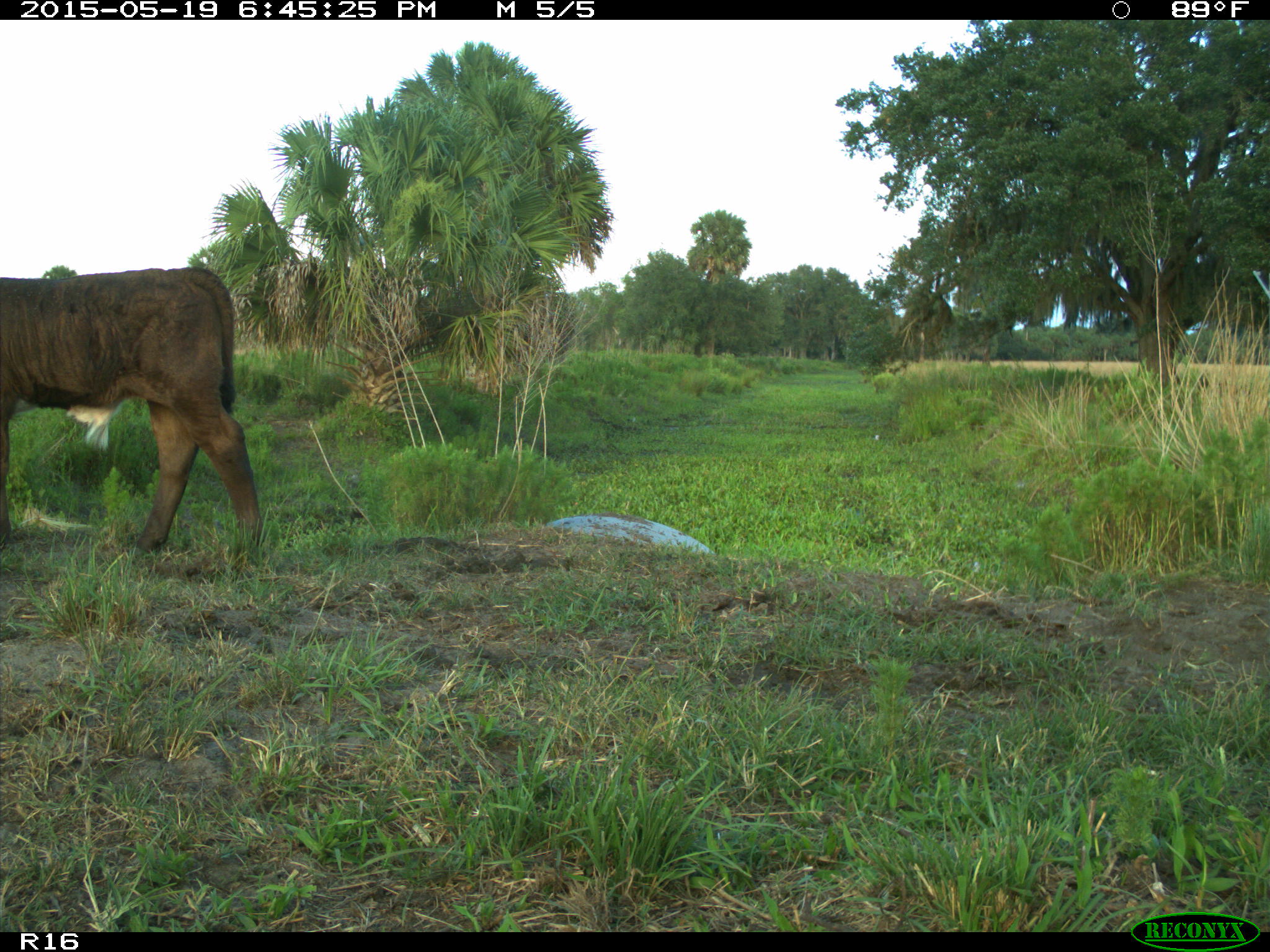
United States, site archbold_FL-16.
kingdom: Animalia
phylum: Chordata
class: Mammalia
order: Artiodactyla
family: Bovidae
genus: Bos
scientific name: Bos taurus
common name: domestic cow